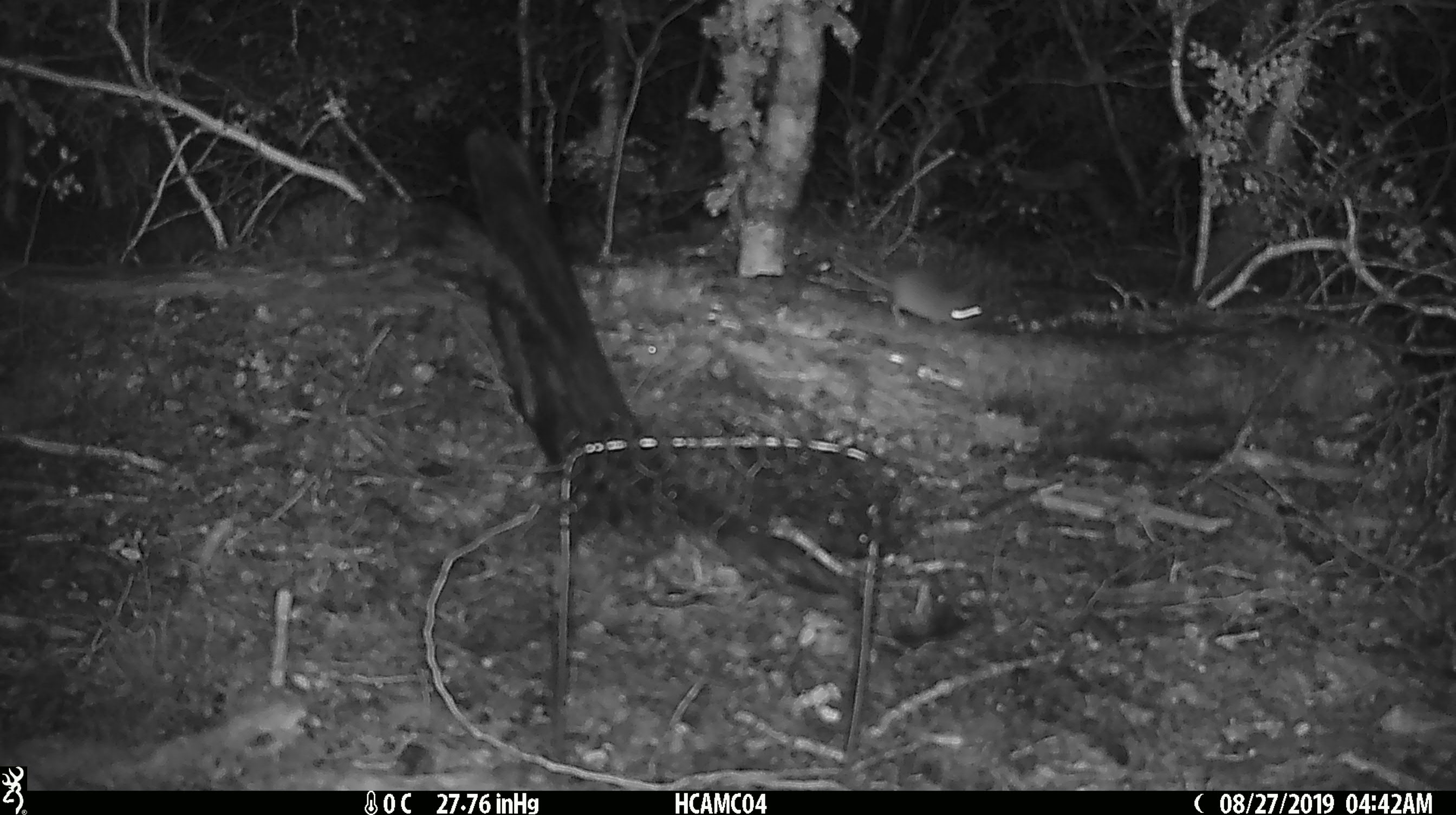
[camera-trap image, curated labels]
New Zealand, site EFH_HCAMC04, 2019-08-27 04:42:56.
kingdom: Animalia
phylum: Chordata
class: Mammalia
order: Rodentia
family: Muridae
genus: Mus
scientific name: Mus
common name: mouse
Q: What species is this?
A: Mouse (Mus).